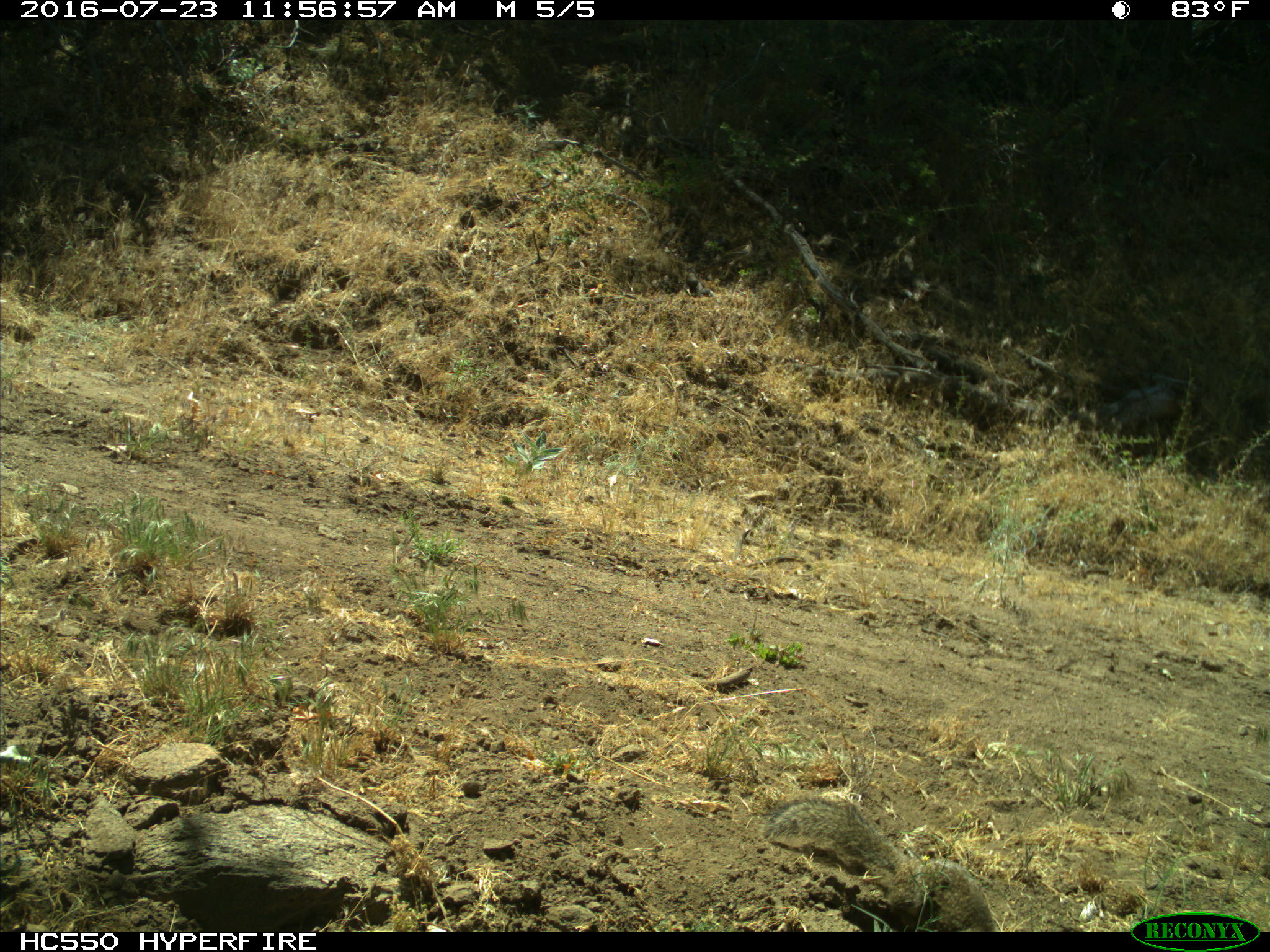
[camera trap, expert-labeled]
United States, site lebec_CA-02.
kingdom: Animalia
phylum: Chordata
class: Mammalia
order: Rodentia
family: Sciuridae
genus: Otospermophilus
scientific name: Otospermophilus beecheyi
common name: california ground squirrel